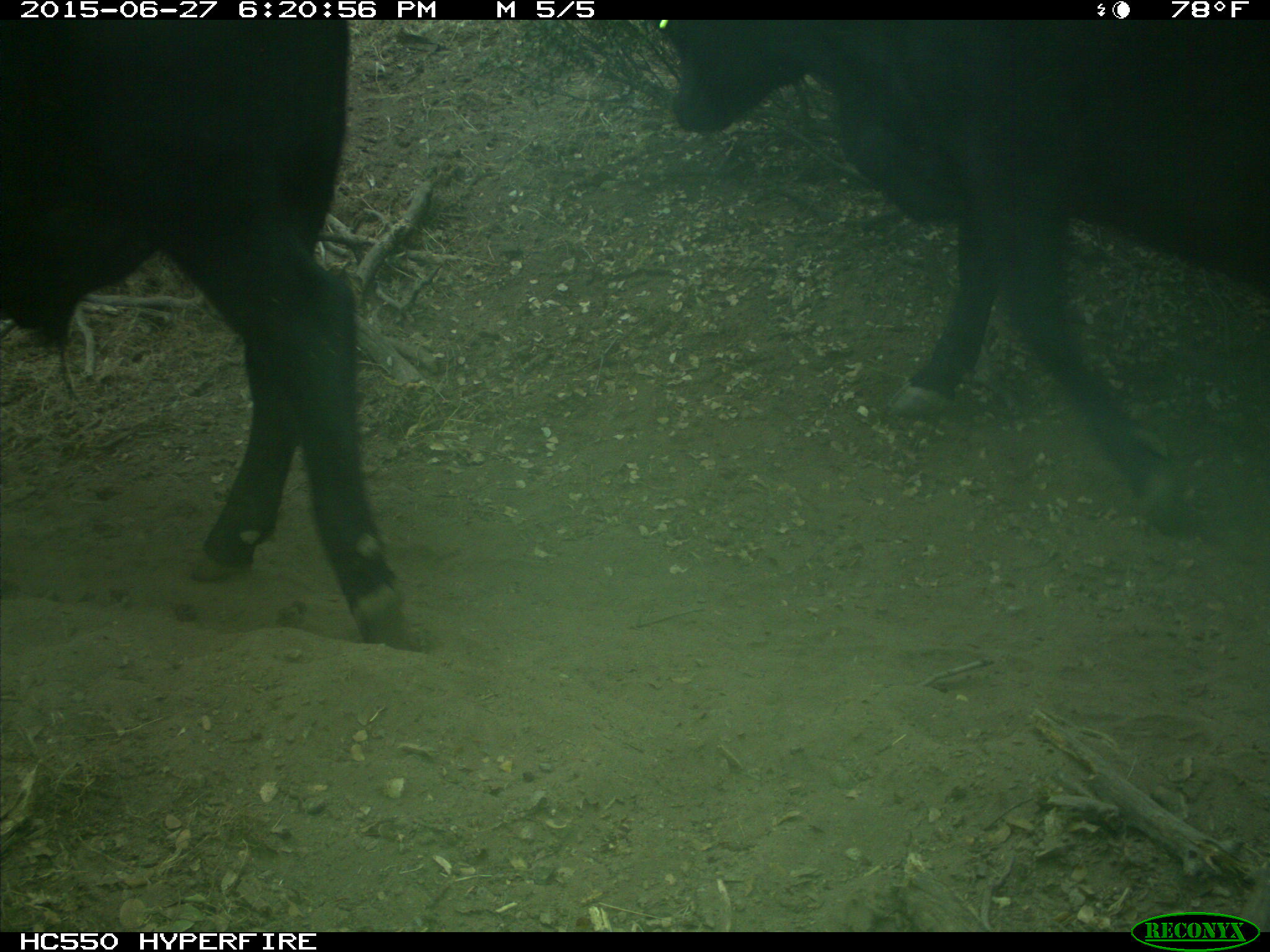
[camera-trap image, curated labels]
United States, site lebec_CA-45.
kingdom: Animalia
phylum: Chordata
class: Mammalia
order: Artiodactyla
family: Bovidae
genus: Bos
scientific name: Bos taurus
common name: domestic cow